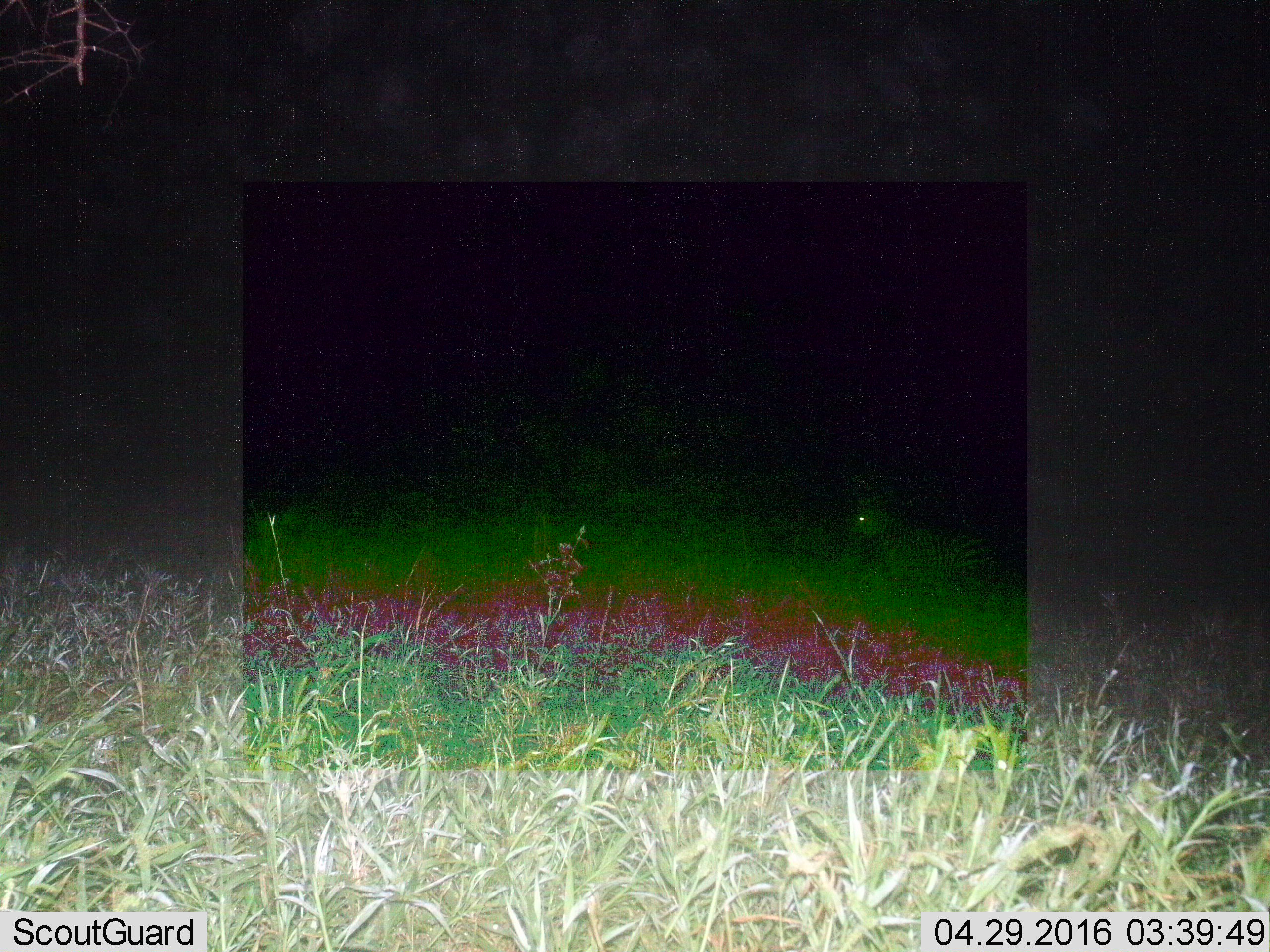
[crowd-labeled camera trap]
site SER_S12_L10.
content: unidentified animal